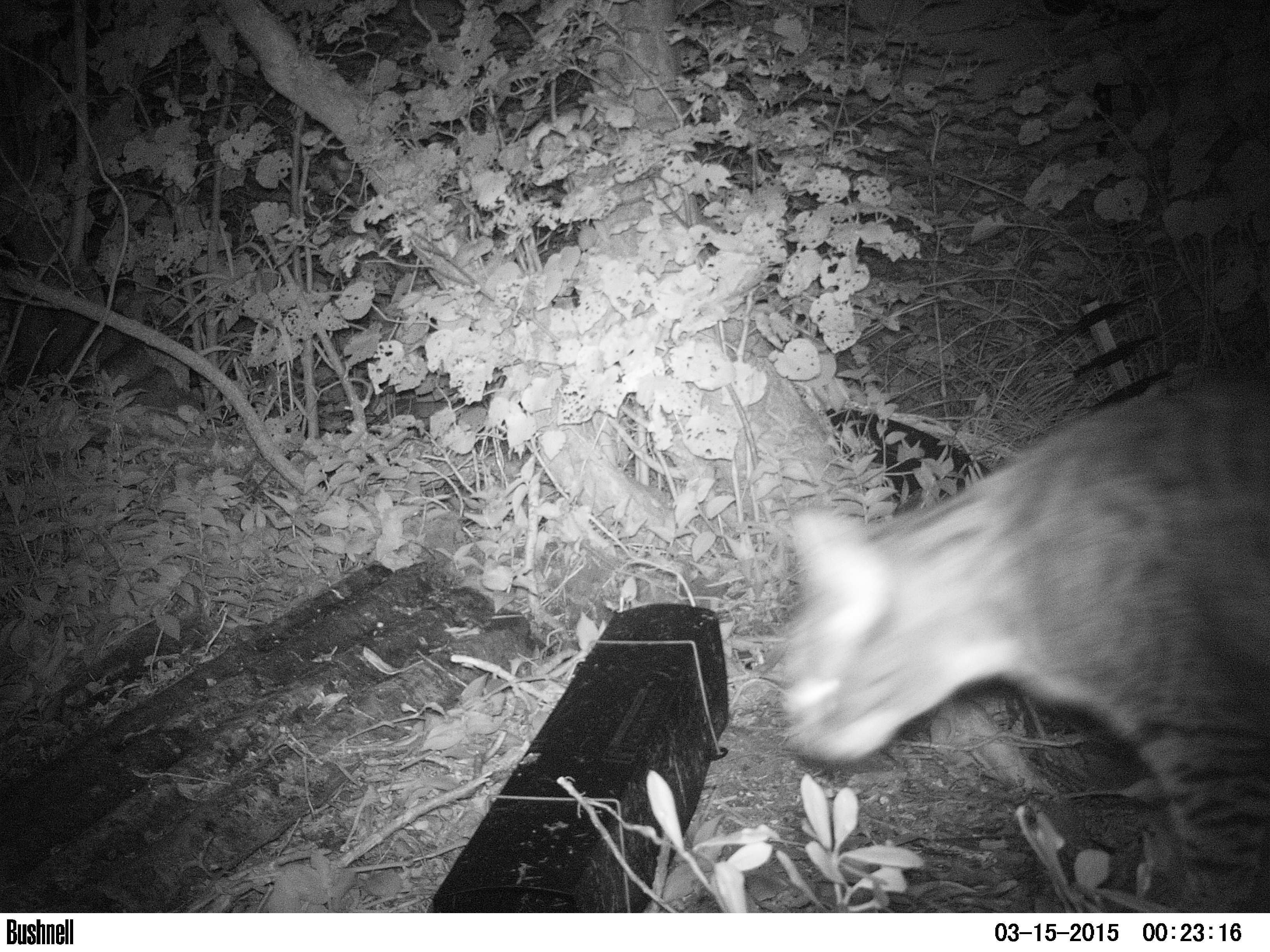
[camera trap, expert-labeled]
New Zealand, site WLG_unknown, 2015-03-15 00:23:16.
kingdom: Animalia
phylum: Chordata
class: Mammalia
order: Carnivora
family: Felidae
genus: Felis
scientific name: Felis catus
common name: domestic cat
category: cat